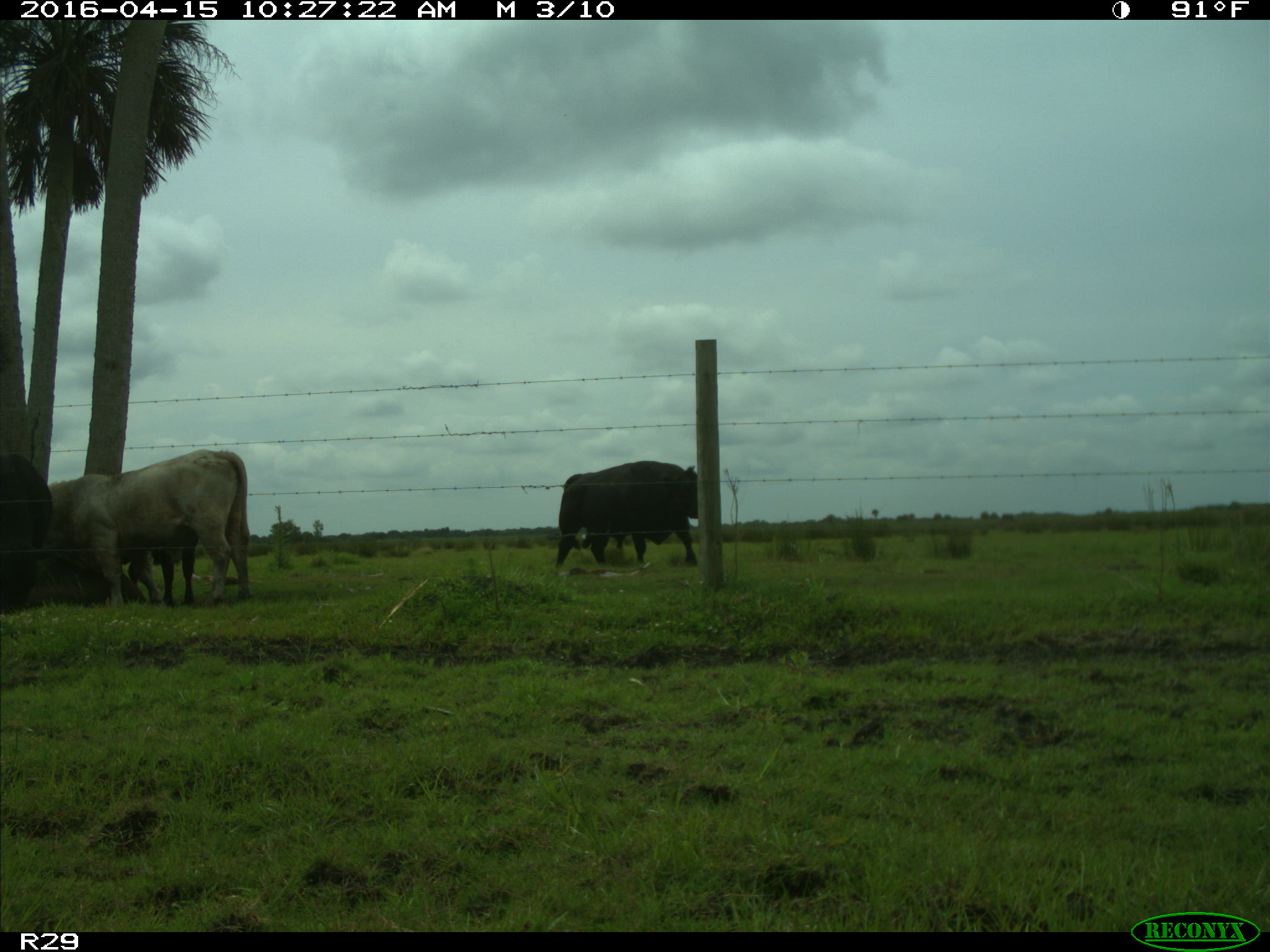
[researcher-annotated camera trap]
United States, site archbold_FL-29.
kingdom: Animalia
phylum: Chordata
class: Mammalia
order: Artiodactyla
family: Bovidae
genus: Bos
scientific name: Bos taurus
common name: domestic cow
Bos taurus (domestic cow).